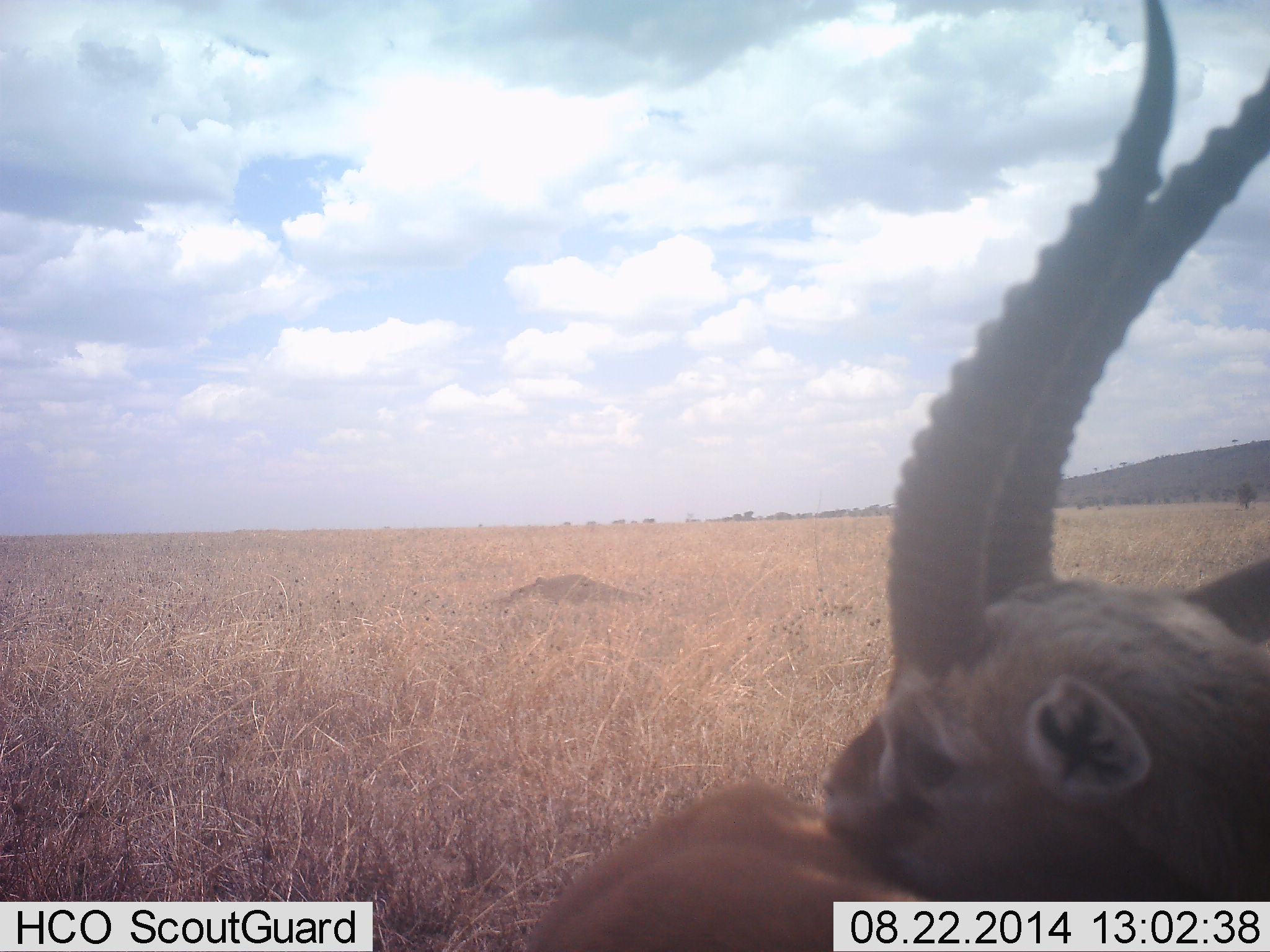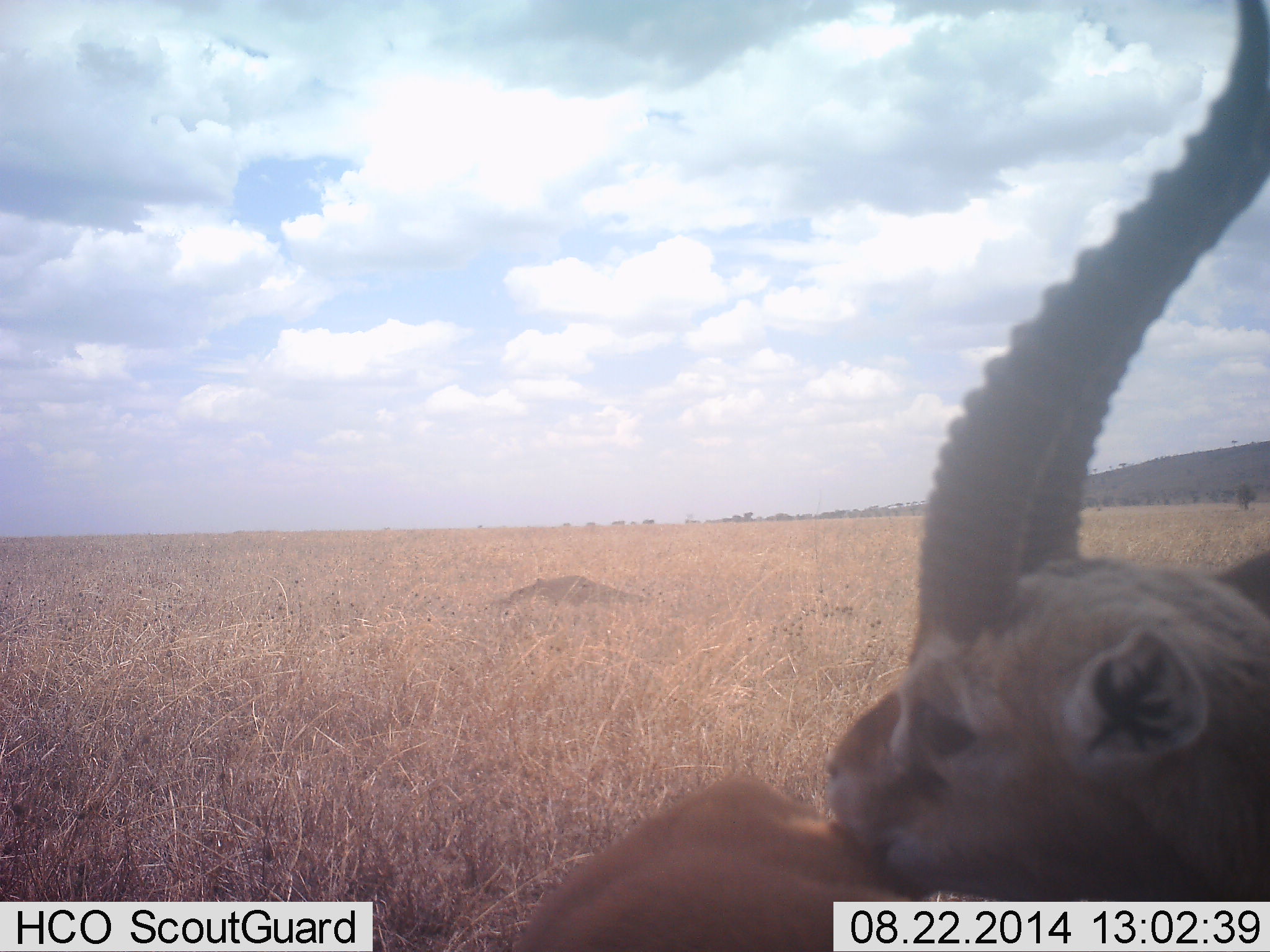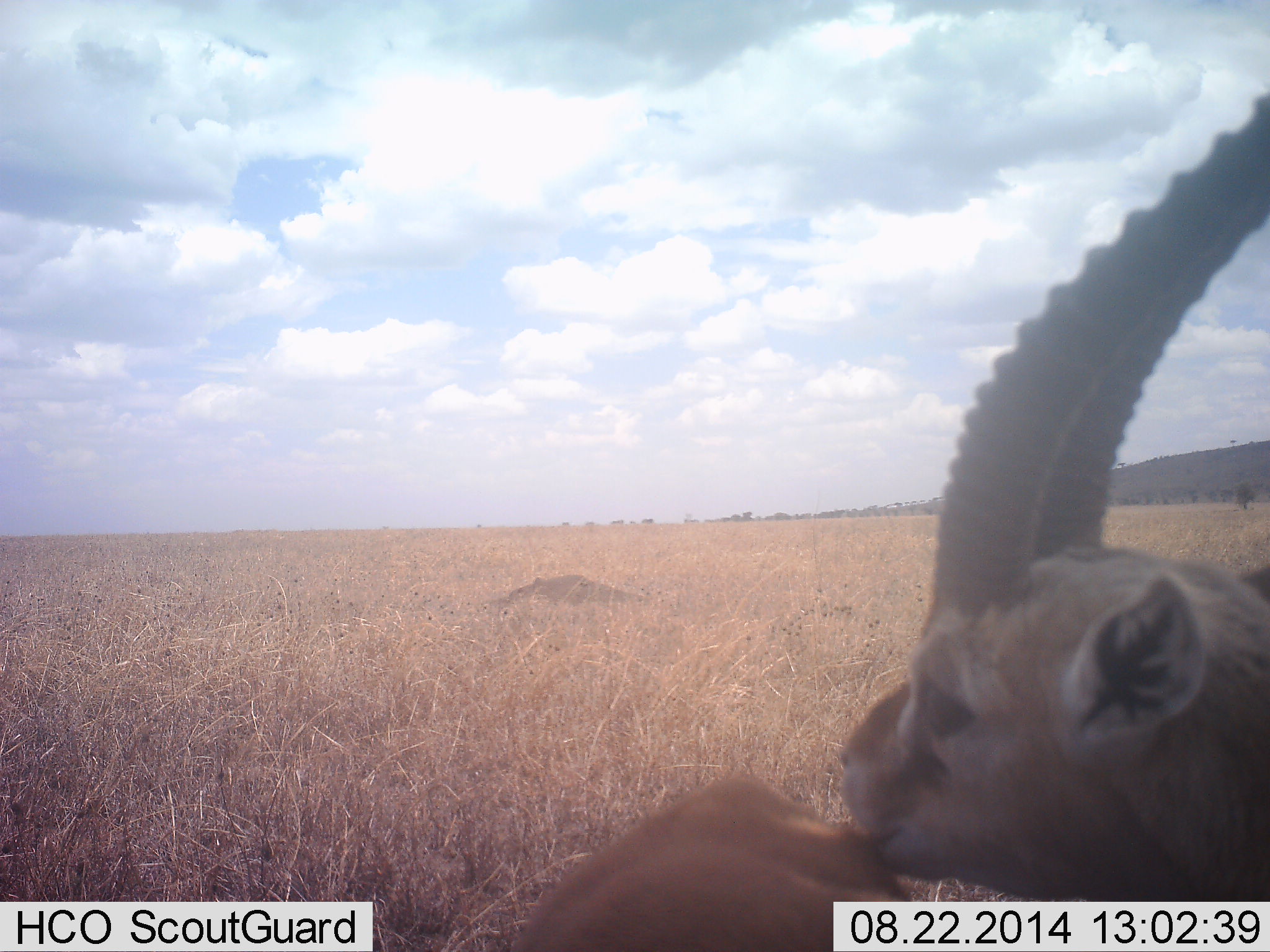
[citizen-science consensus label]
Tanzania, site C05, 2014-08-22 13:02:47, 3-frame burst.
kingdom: Animalia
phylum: Chordata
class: Mammalia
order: Artiodactyla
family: Bovidae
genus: Eudorcas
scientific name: Eudorcas thomsonii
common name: thomson's gazelle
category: gazellethomsons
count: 1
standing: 40%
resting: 30%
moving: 0%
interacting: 50%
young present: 0%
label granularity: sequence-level